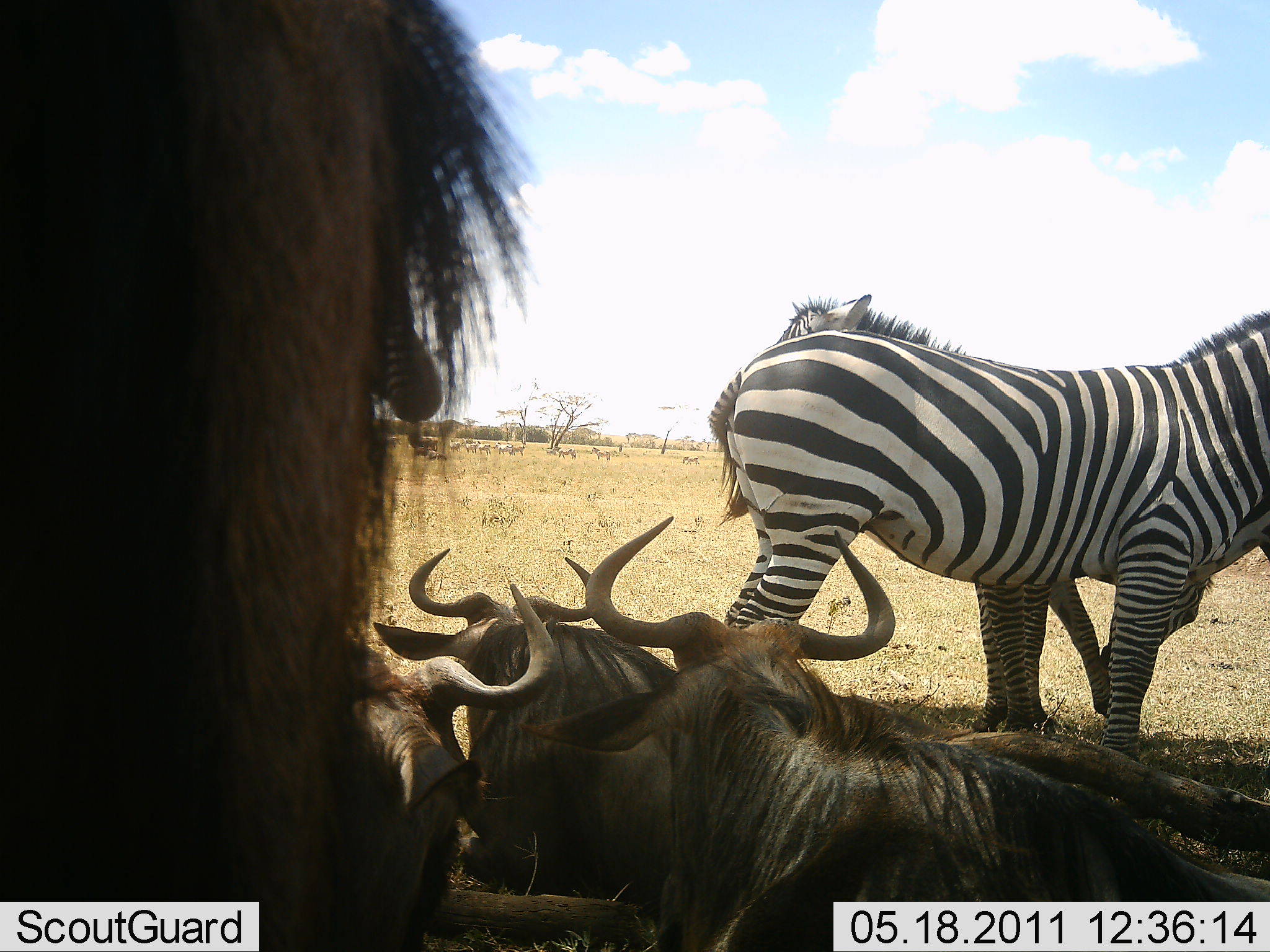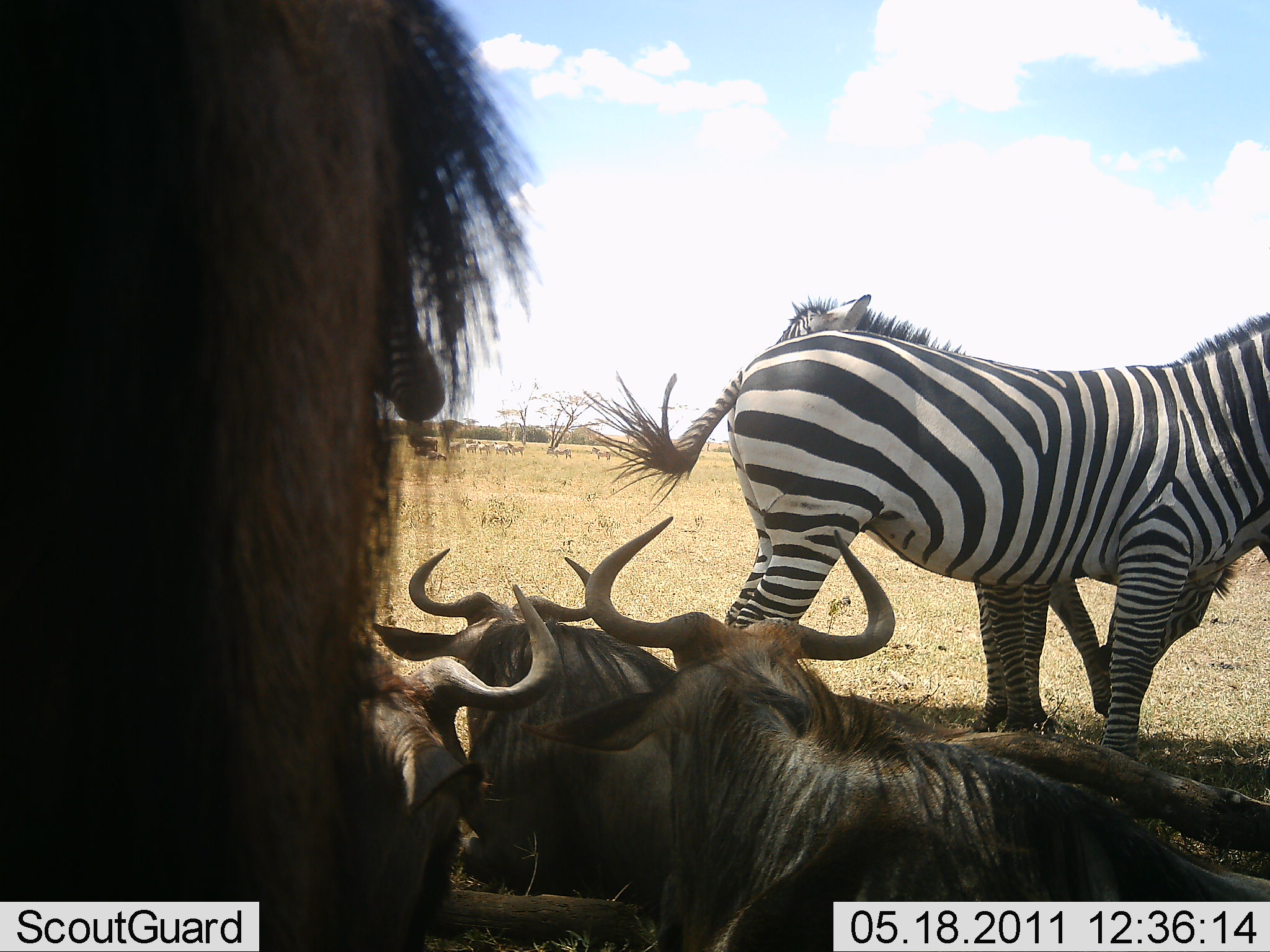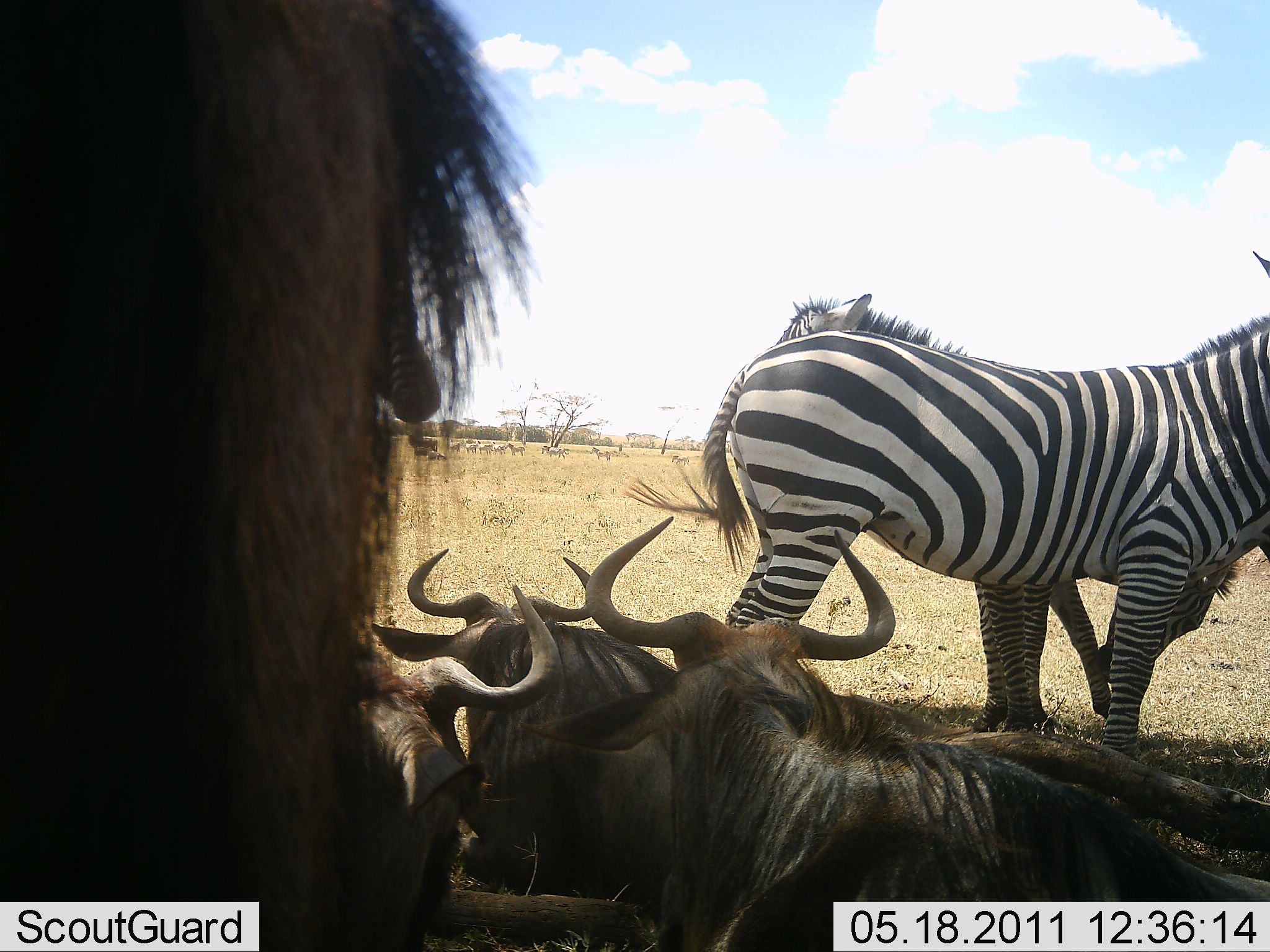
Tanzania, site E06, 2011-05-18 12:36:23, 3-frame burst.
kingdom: Animalia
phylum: Chordata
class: Mammalia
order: Artiodactyla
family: Bovidae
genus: Connochaetes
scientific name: Connochaetes taurinus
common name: blue wildebeest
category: wildebeest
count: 4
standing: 64%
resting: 86%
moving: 0%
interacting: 7%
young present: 0%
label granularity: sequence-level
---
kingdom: Animalia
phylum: Chordata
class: Mammalia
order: Perissodactyla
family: Equidae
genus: Equus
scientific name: Equus quagga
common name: plains zebra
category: zebra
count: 2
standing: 92%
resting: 0%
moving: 8%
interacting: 23%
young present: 0%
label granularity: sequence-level